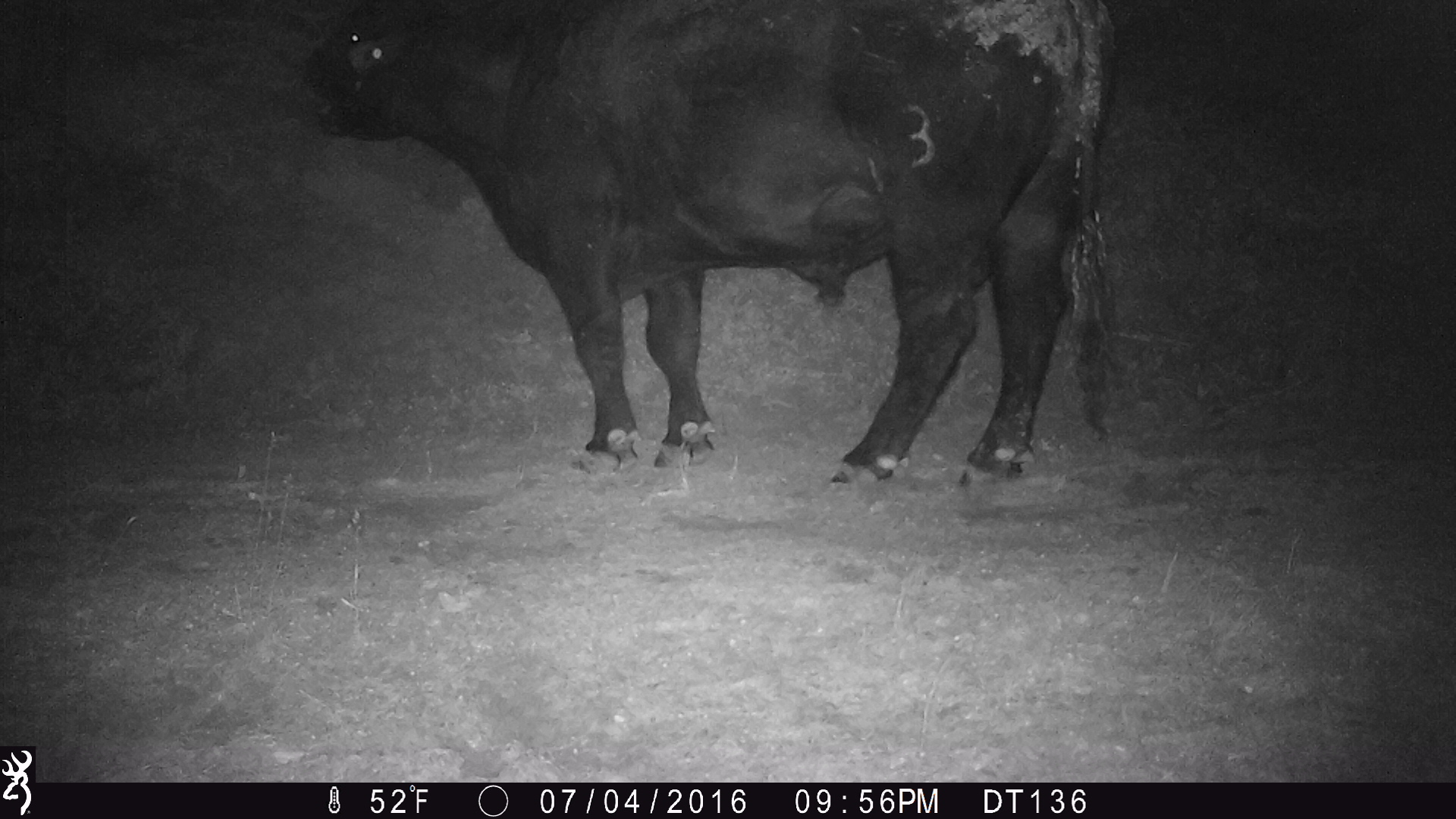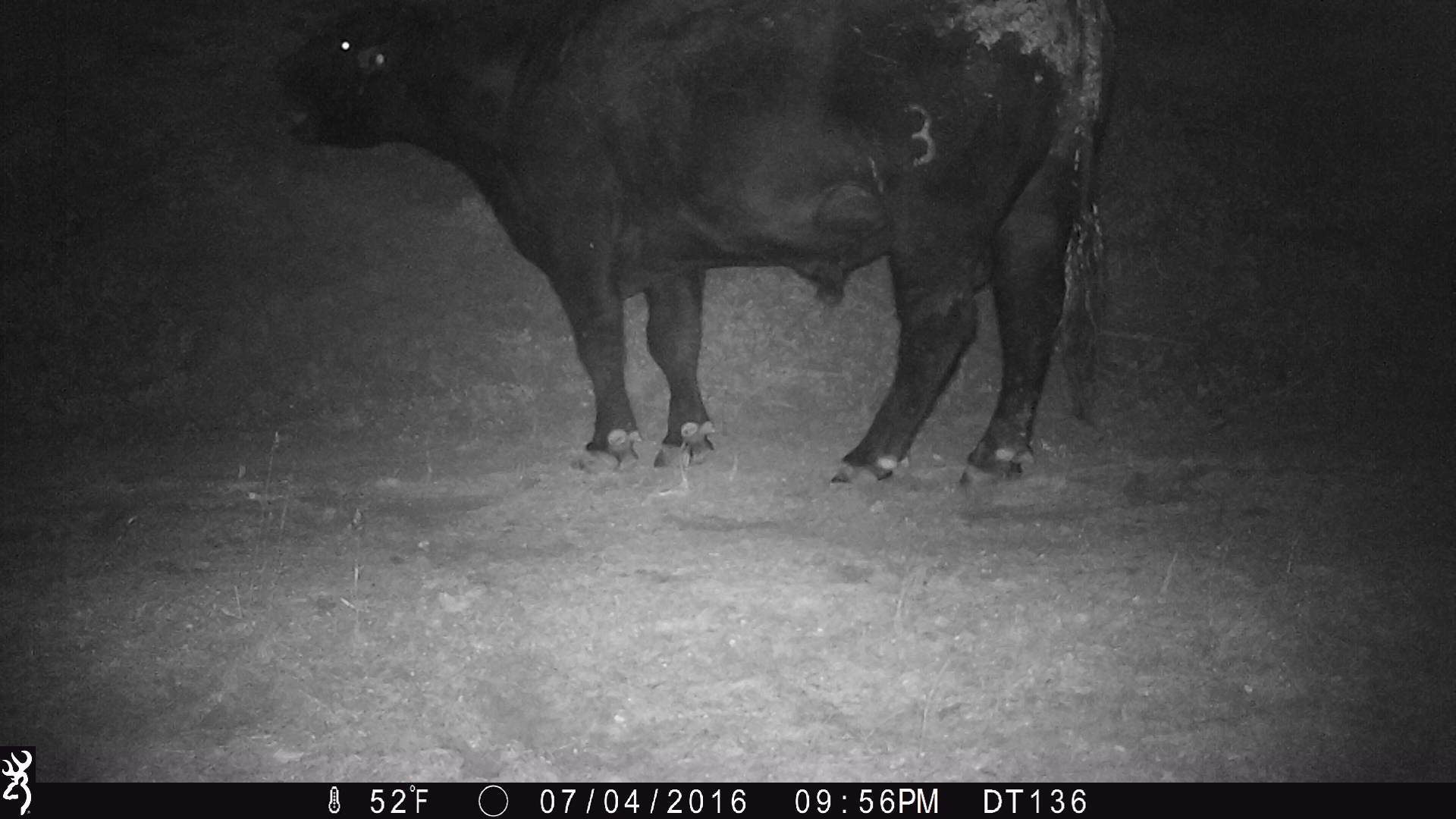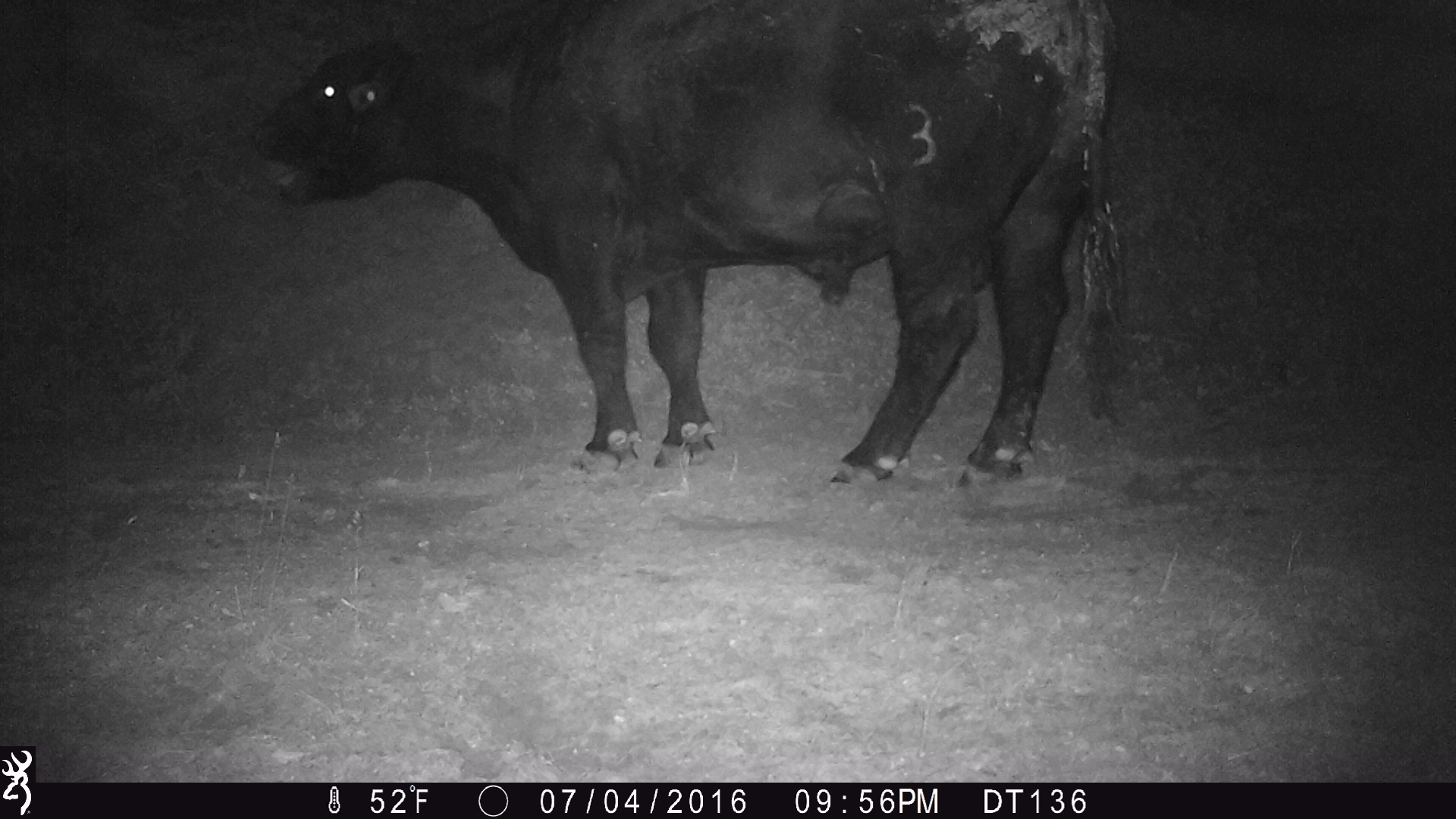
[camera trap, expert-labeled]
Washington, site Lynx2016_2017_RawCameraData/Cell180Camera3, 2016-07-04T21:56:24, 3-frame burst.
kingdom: Animalia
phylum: Chordata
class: Mammalia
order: Artiodactyla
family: Bovidae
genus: Bos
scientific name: Bos taurus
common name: domestic cattle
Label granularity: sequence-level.